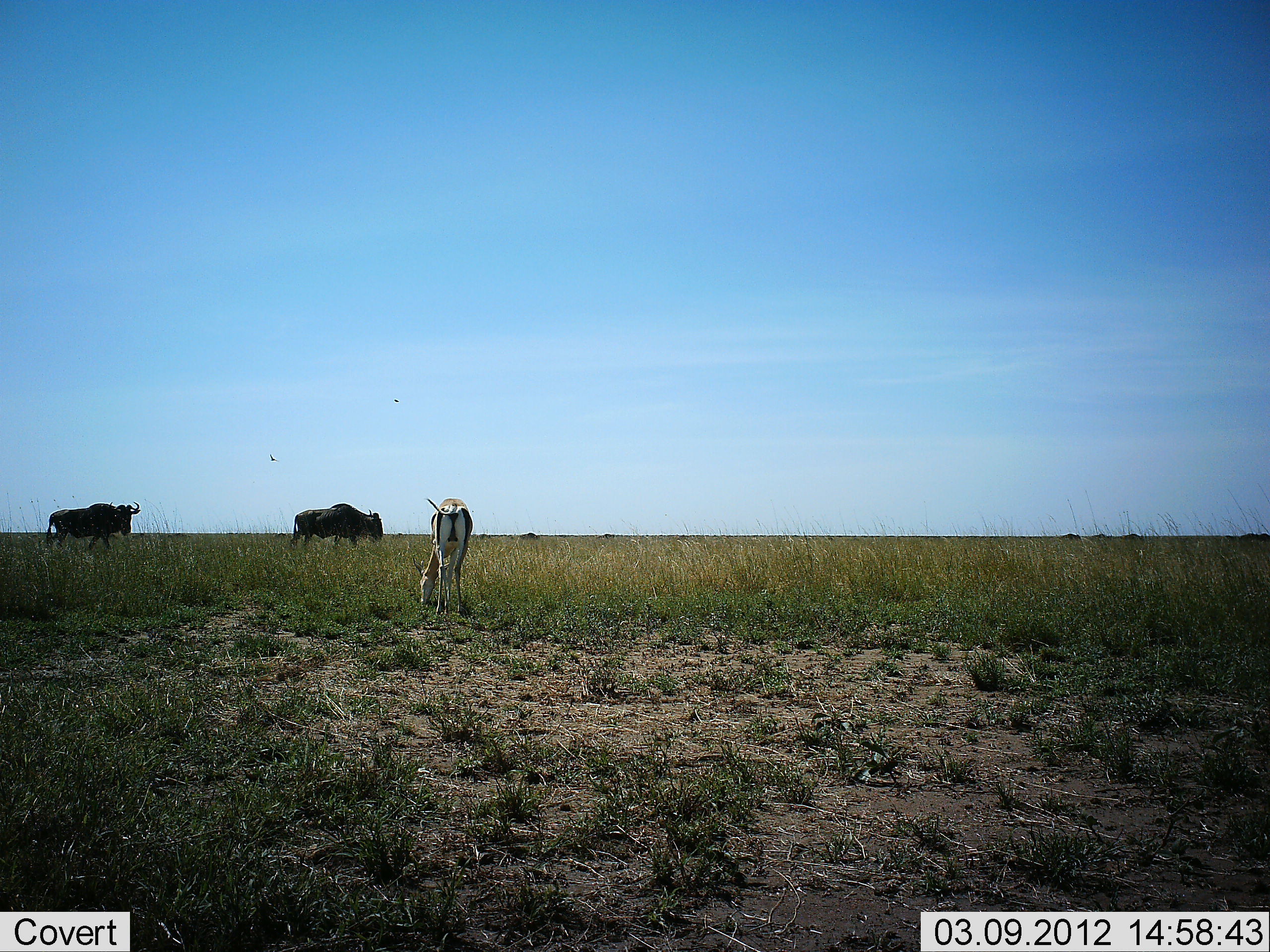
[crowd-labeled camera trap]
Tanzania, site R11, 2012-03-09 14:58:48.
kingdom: Animalia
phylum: Chordata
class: Mammalia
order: Artiodactyla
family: Bovidae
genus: Nanger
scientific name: Nanger granti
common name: grant's gazelle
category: gazellegrants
Gazellegrants (grant's gazelle) (Nanger granti), count 1. Behavior (volunteer vote fractions): standing 20%, resting 0%, moving 0%, interacting 0%. Young present (vote fraction): 0%. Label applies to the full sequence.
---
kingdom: Animalia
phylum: Chordata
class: Mammalia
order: Artiodactyla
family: Bovidae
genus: Connochaetes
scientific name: Connochaetes taurinus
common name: blue wildebeest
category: wildebeest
Wildebeest (blue wildebeest) (Connochaetes taurinus), count 2. Behavior (volunteer vote fractions): standing 26%, resting 0%, moving 70%, interacting 0%. Young present (vote fraction): 0%. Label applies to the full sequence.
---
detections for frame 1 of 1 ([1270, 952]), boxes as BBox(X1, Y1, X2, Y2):
animal: BBox(411, 497, 474, 618); BBox(44, 499, 142, 553); BBox(289, 503, 385, 549)